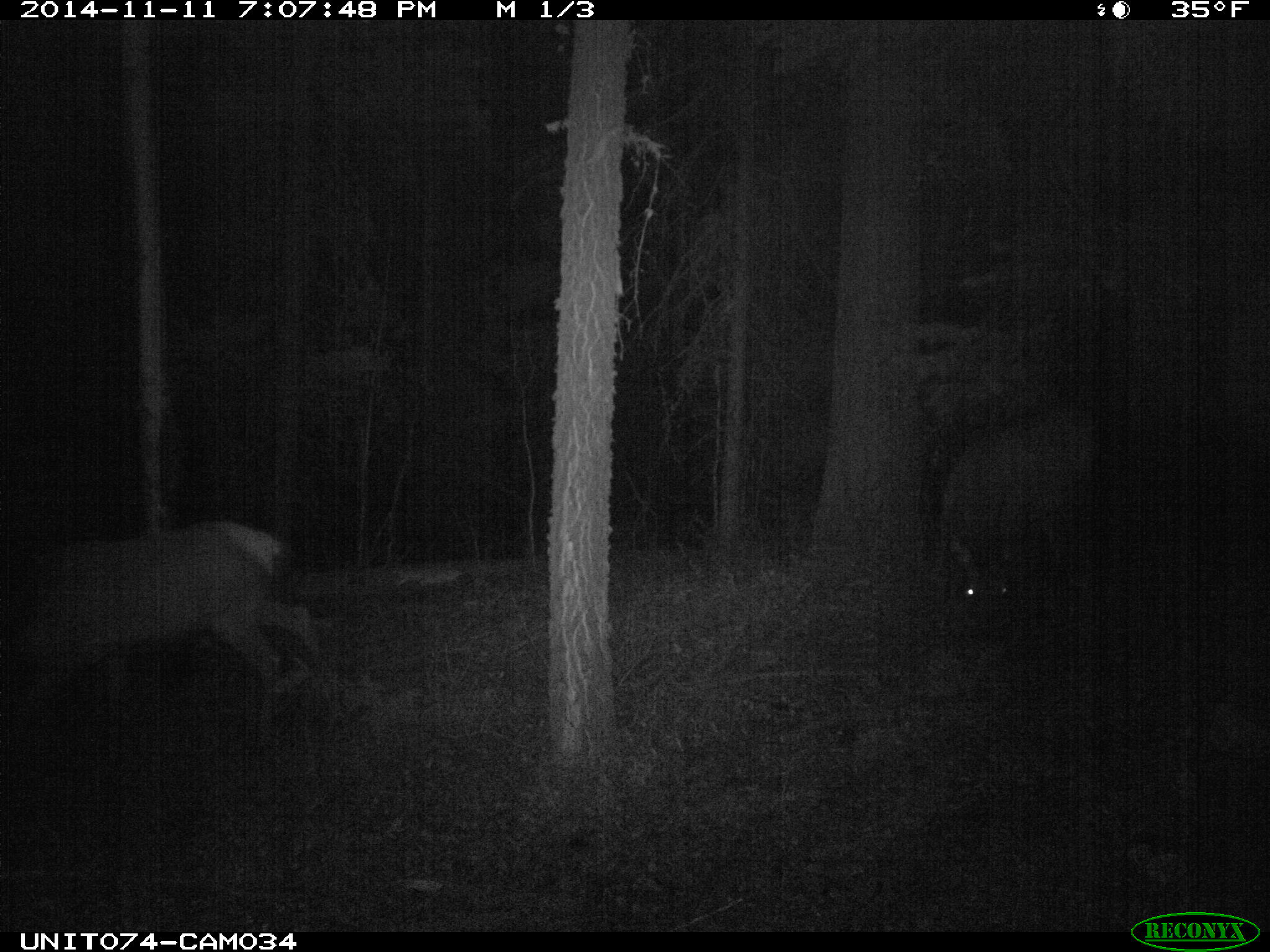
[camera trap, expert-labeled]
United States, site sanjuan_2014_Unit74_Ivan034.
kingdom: Animalia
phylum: Chordata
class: Mammalia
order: Artiodactyla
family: Cervidae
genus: Cervus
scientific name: Cervus elaphus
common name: red deer